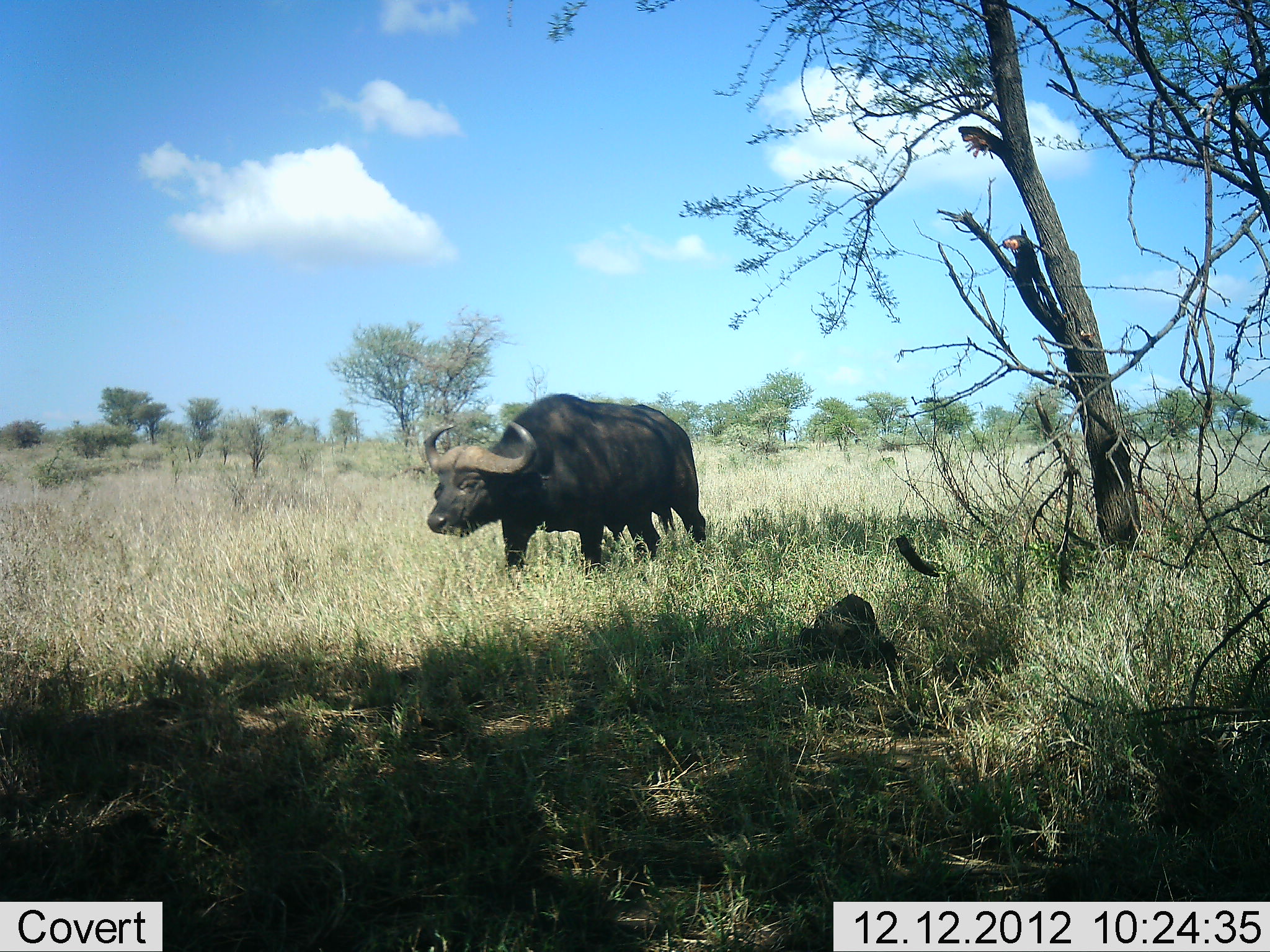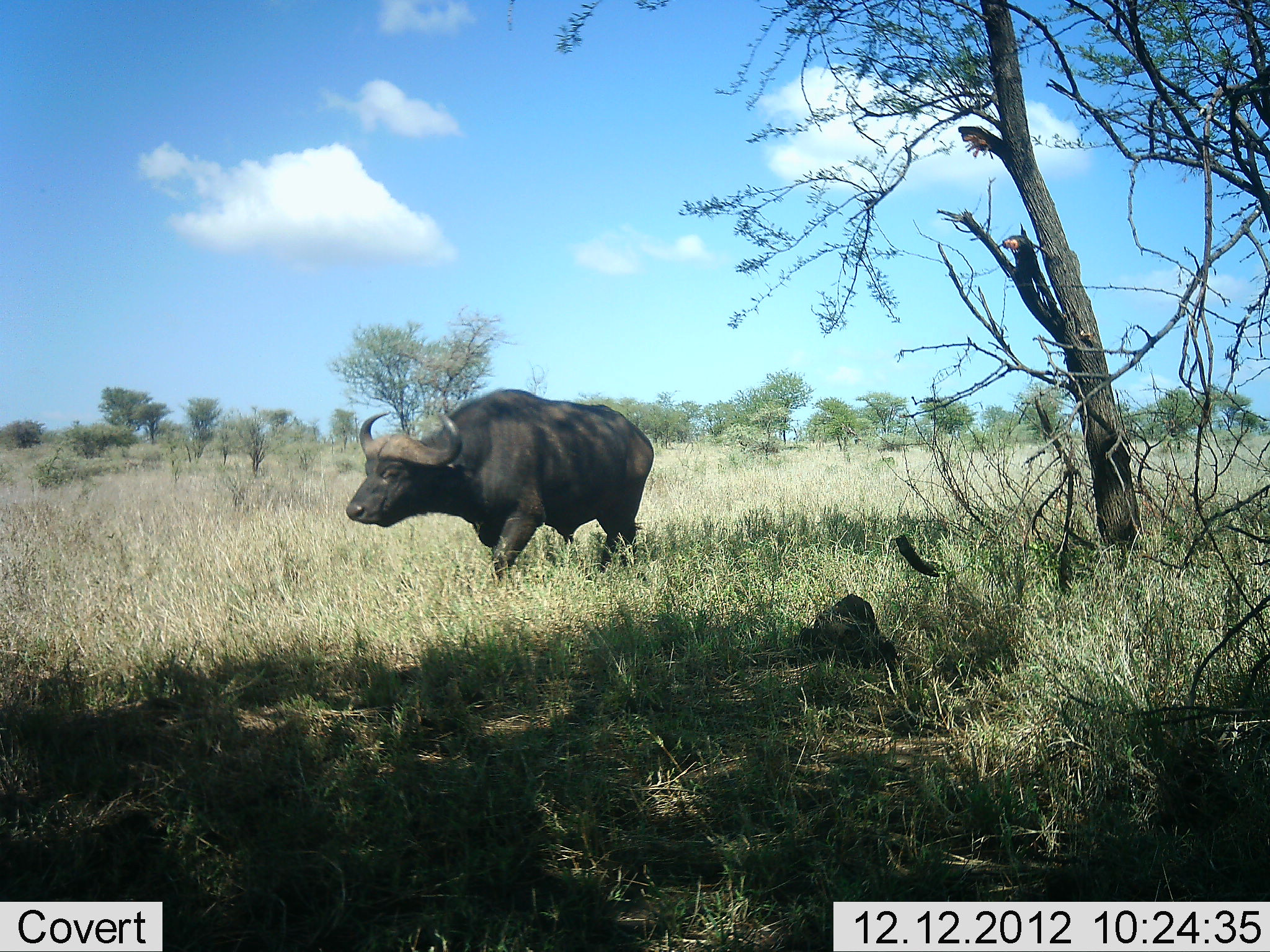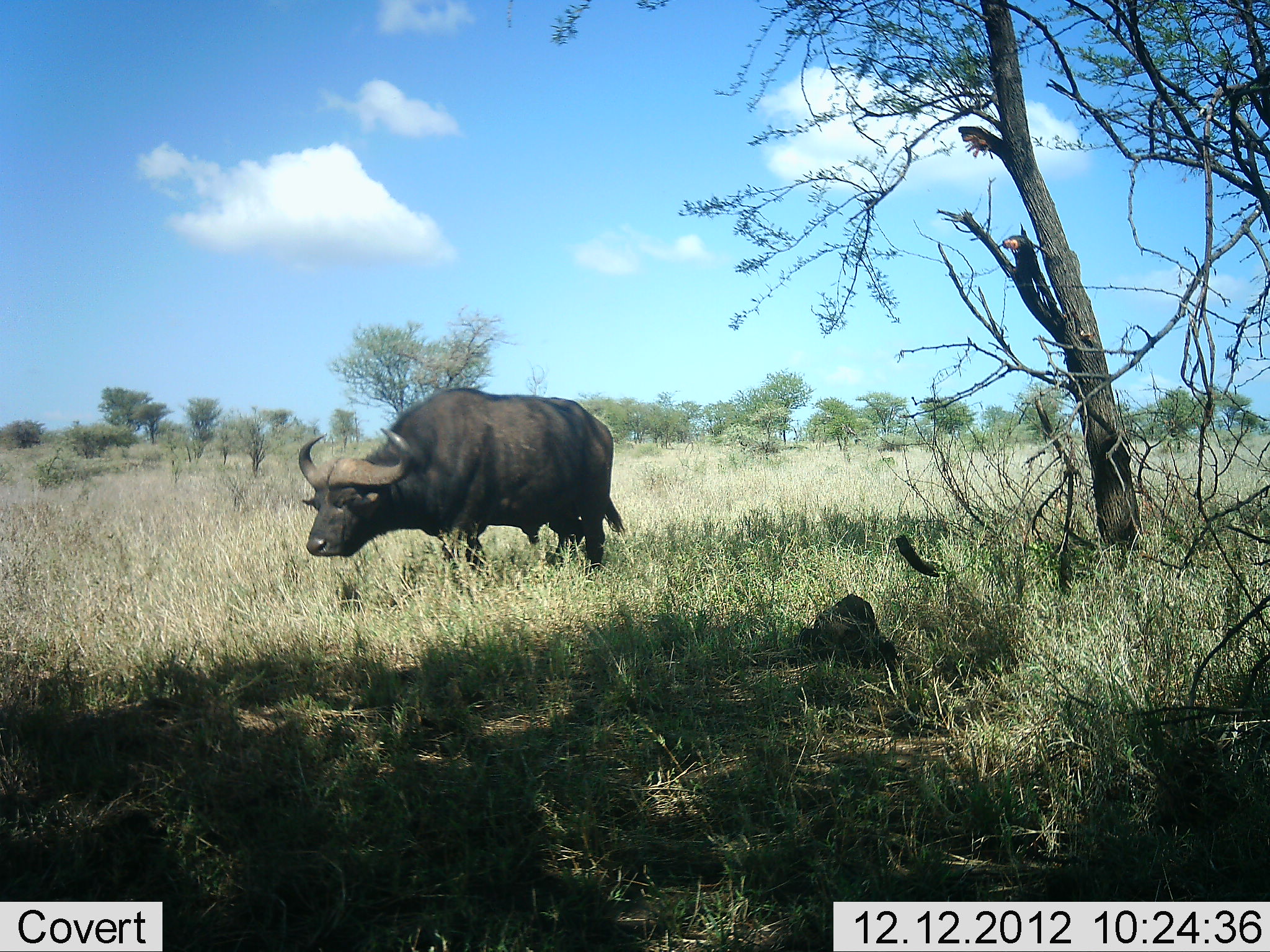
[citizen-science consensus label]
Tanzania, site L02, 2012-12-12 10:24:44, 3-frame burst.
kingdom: Animalia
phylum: Chordata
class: Mammalia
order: Artiodactyla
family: Bovidae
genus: Syncerus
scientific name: Syncerus caffer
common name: cape buffalo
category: buffalo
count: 1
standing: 33%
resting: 0%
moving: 70%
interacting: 0%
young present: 0%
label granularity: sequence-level